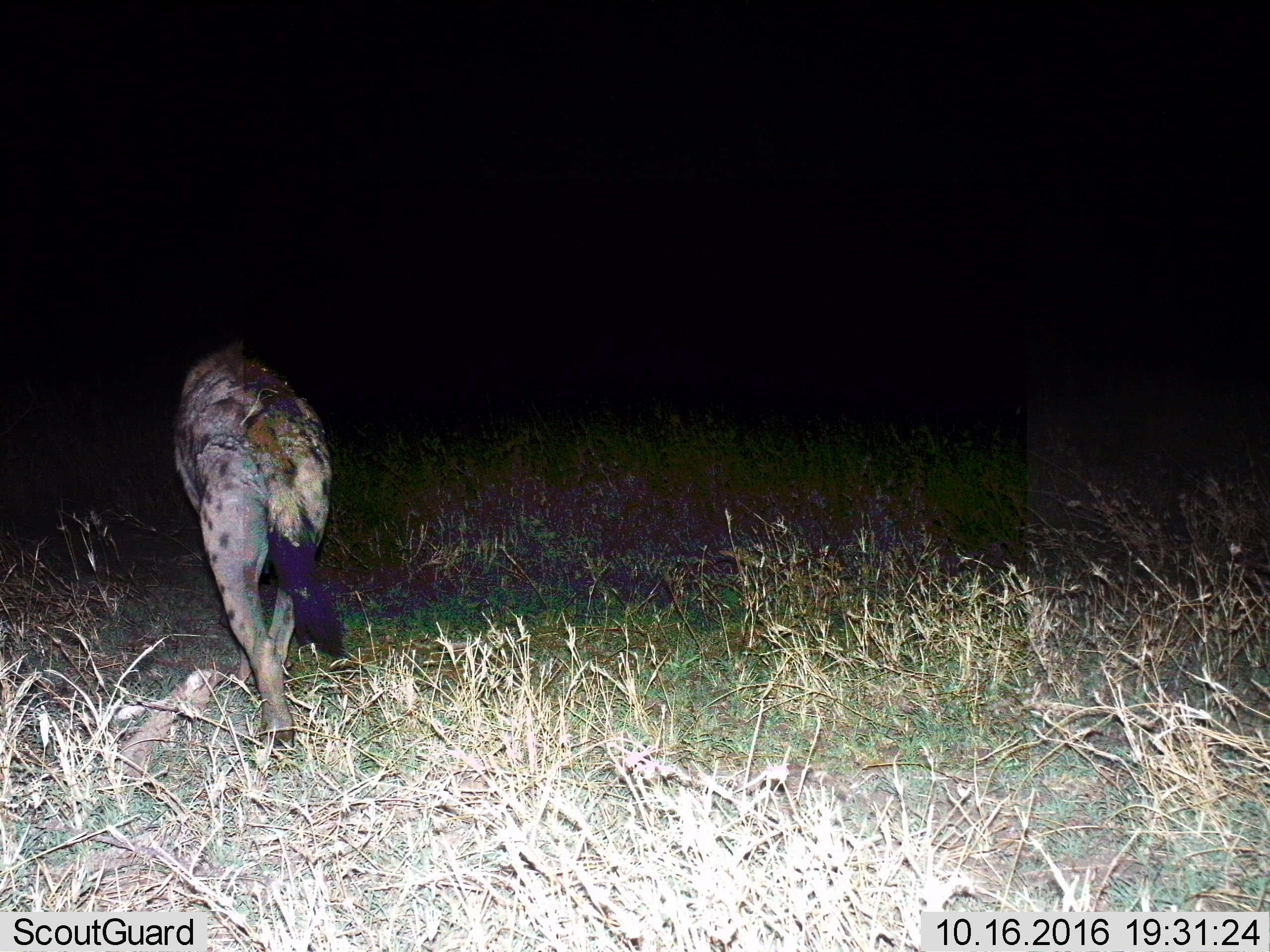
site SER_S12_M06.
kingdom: Animalia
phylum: Chordata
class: Mammalia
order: Carnivora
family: Hyaenidae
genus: Crocuta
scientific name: Crocuta crocuta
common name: spotted hyena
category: hyenaspotted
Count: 1.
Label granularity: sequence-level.